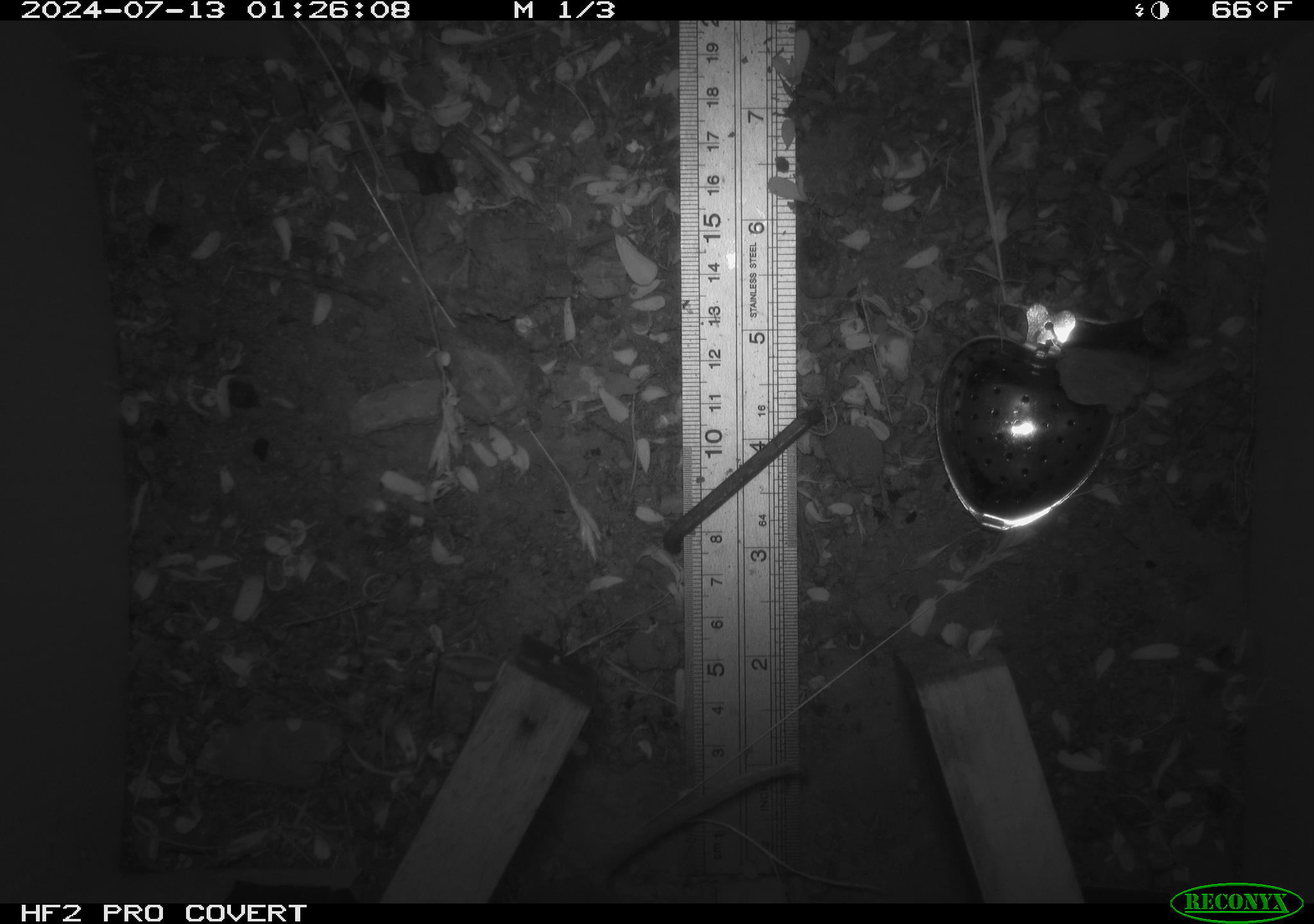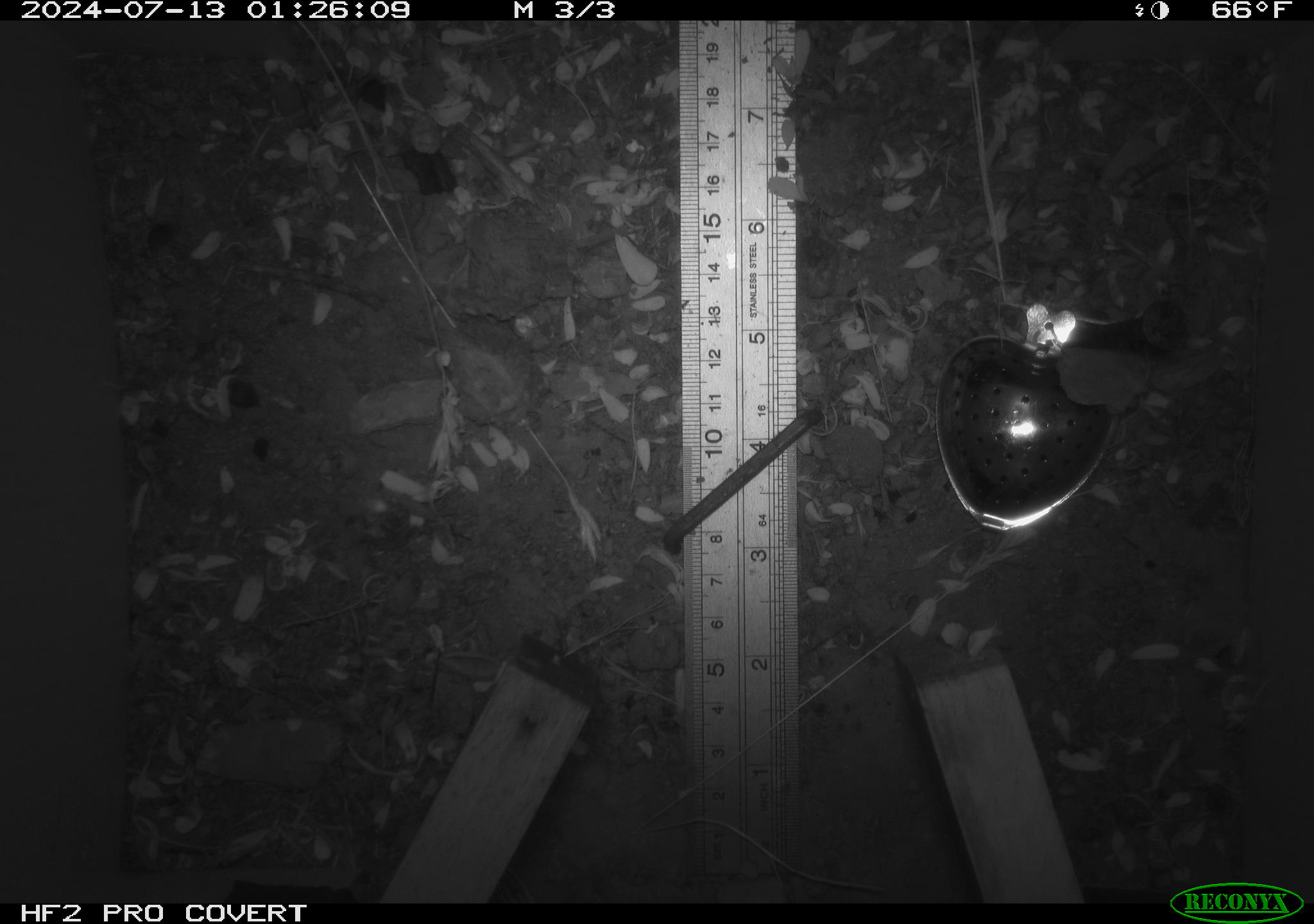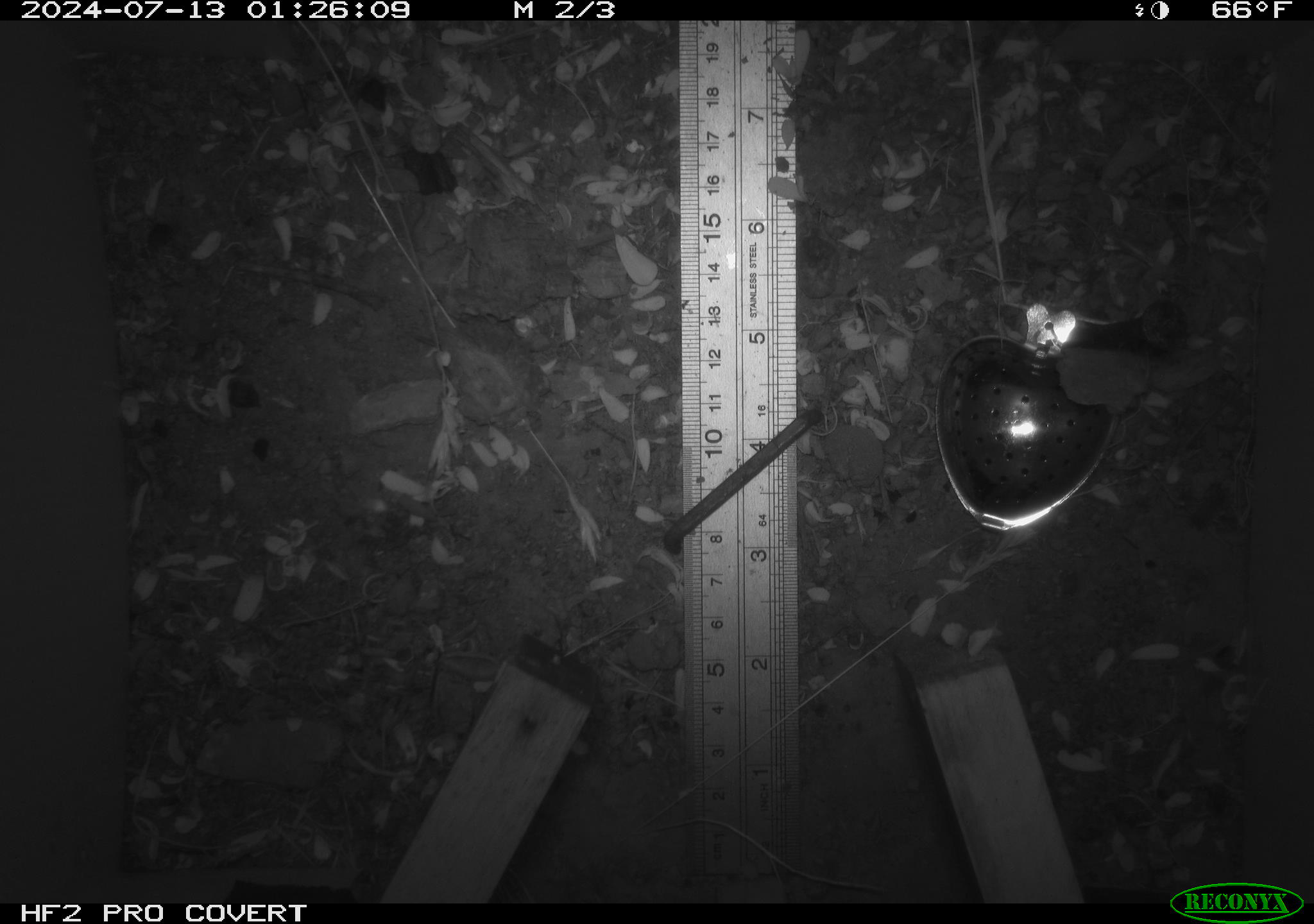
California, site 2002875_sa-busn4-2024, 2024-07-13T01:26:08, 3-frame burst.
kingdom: Animalia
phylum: Chordata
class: Mammalia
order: Rodentia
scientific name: Rodentia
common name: rodent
Rodent (Rodentia).